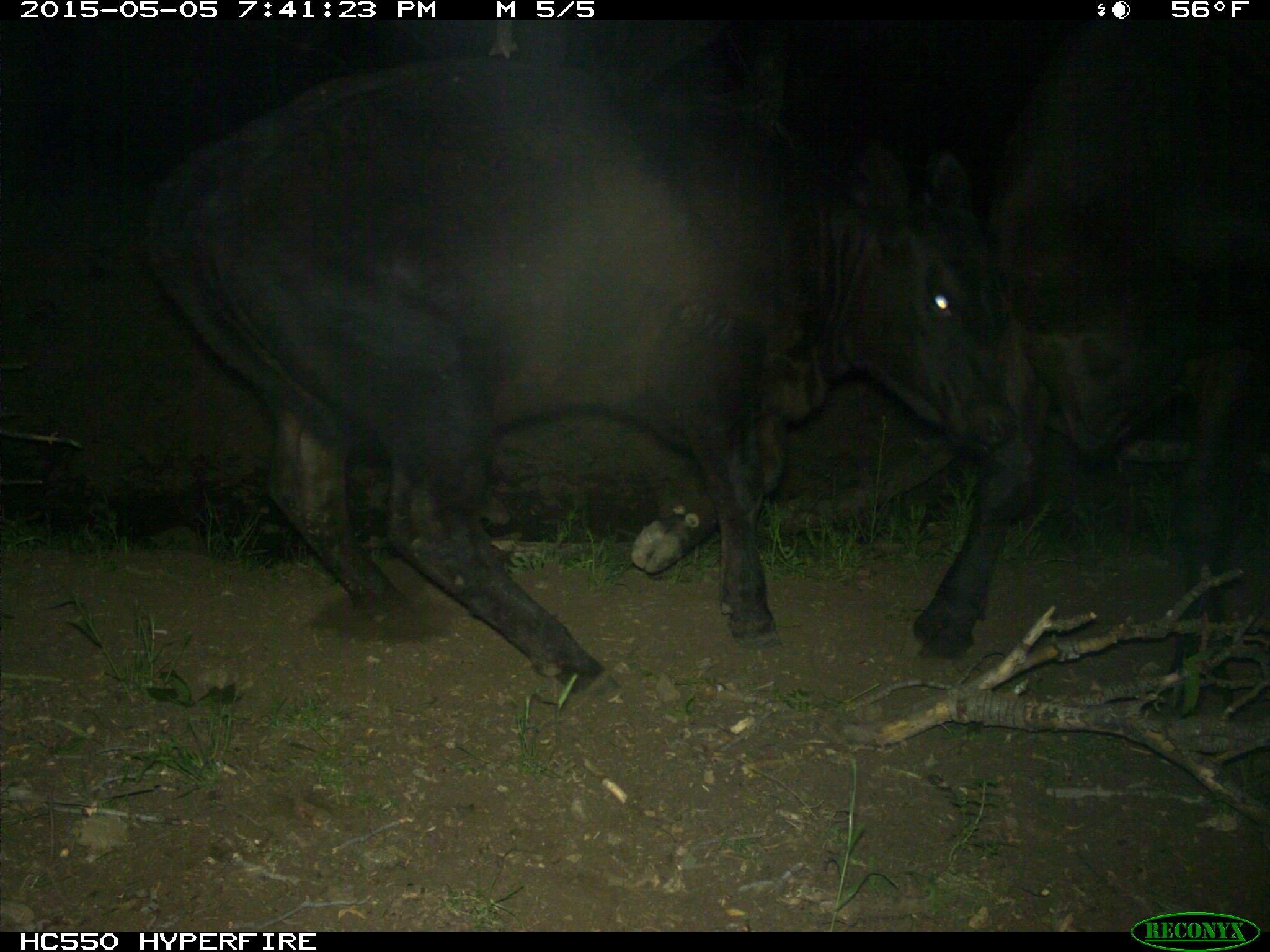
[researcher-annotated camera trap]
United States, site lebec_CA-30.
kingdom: Animalia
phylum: Chordata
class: Mammalia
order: Artiodactyla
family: Bovidae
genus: Bos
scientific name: Bos taurus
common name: domestic cow